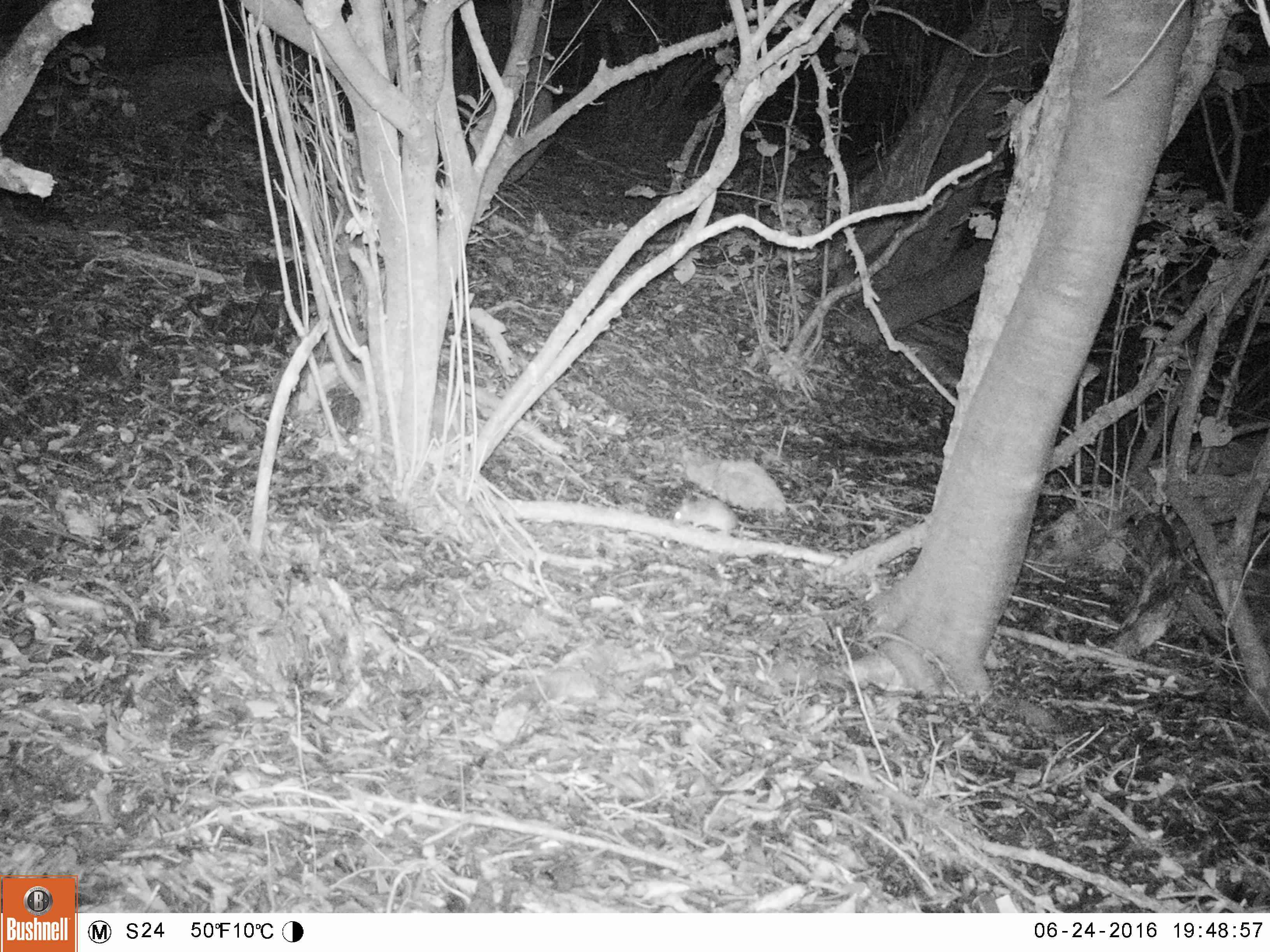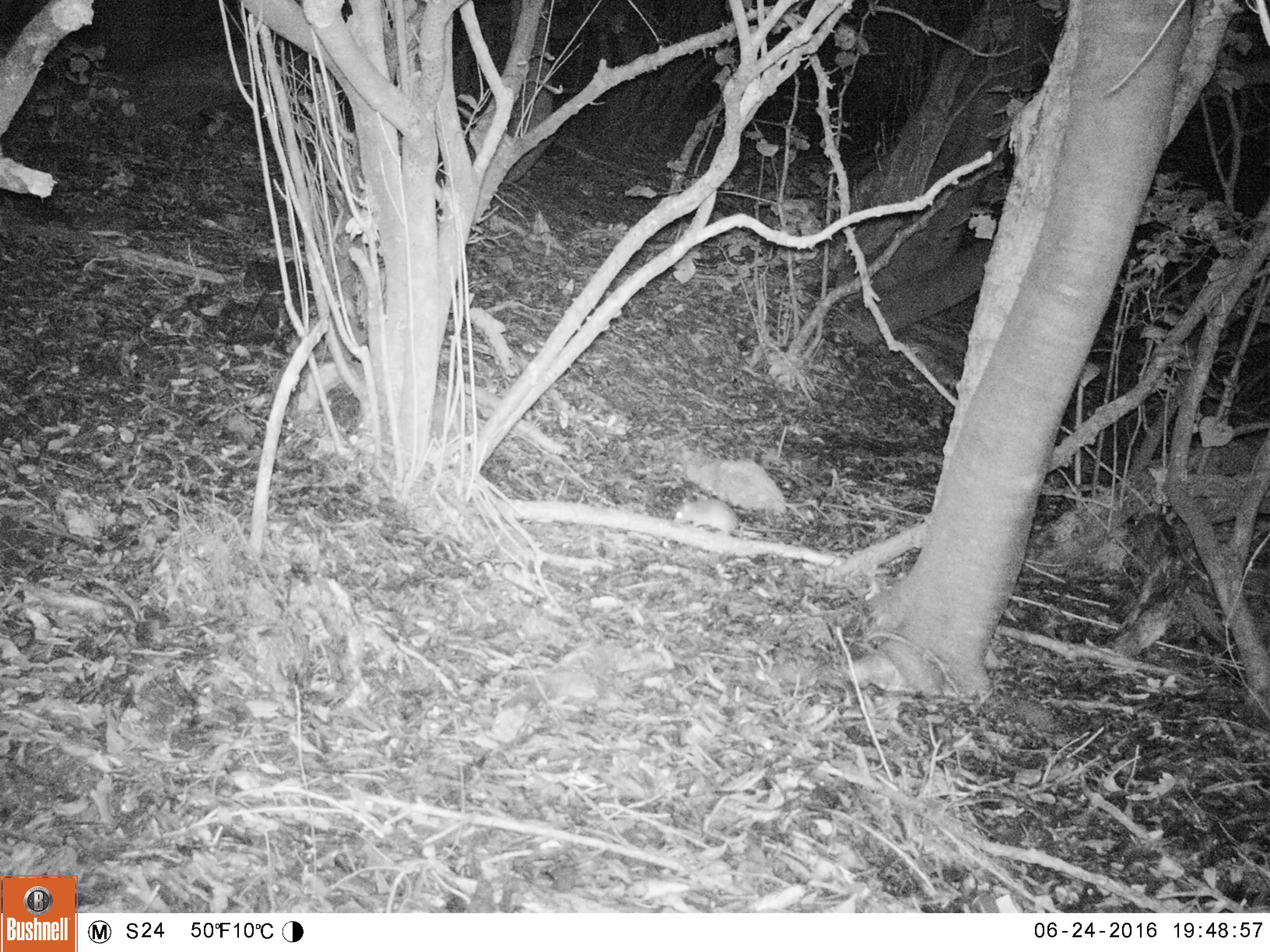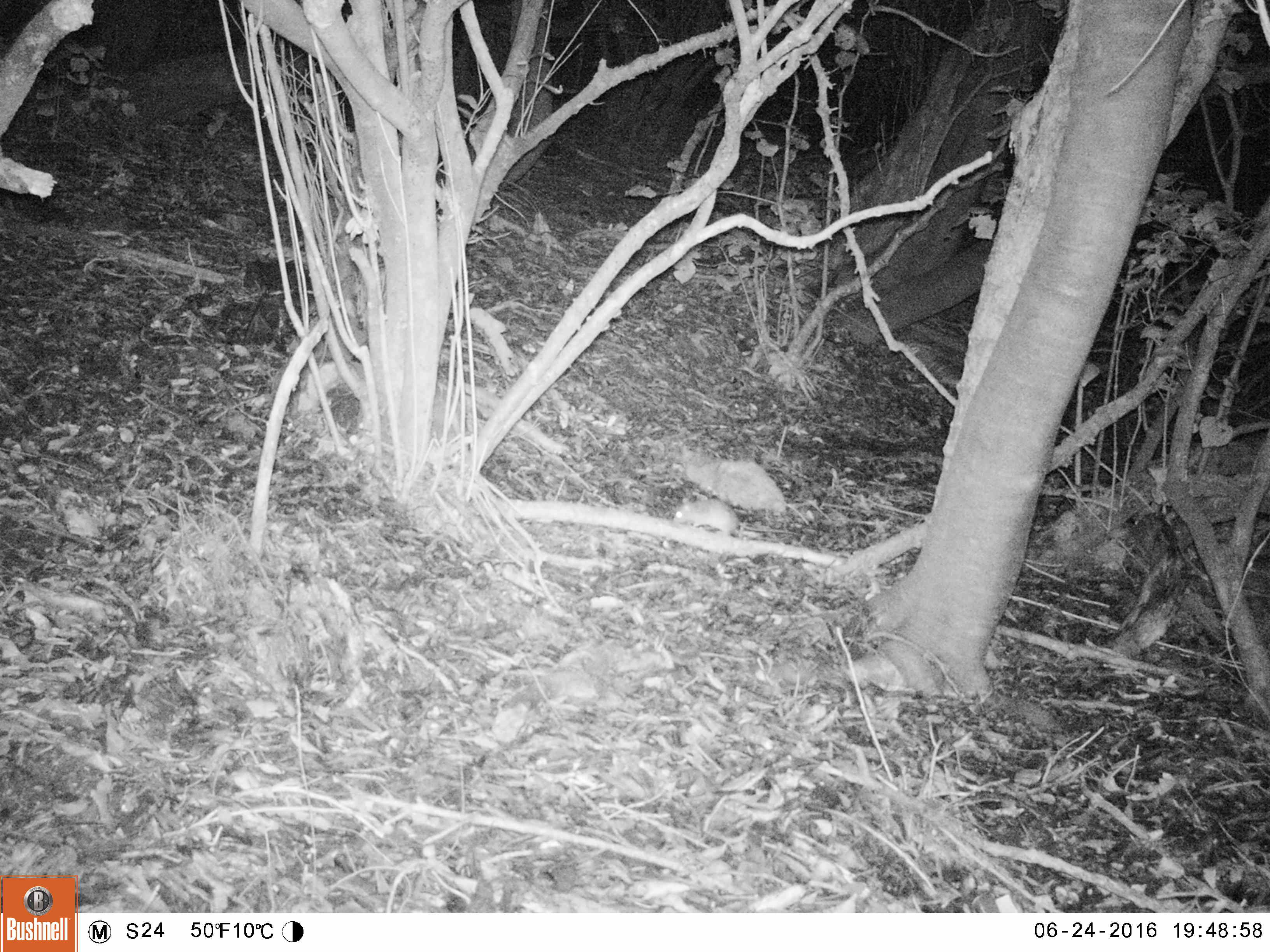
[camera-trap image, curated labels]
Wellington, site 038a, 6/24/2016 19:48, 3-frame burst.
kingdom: Animalia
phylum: Chordata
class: Mammalia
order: Rodentia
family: Muridae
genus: Rattus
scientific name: Rattus rattus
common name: ship rat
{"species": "ship rat (Rattus rattus)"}